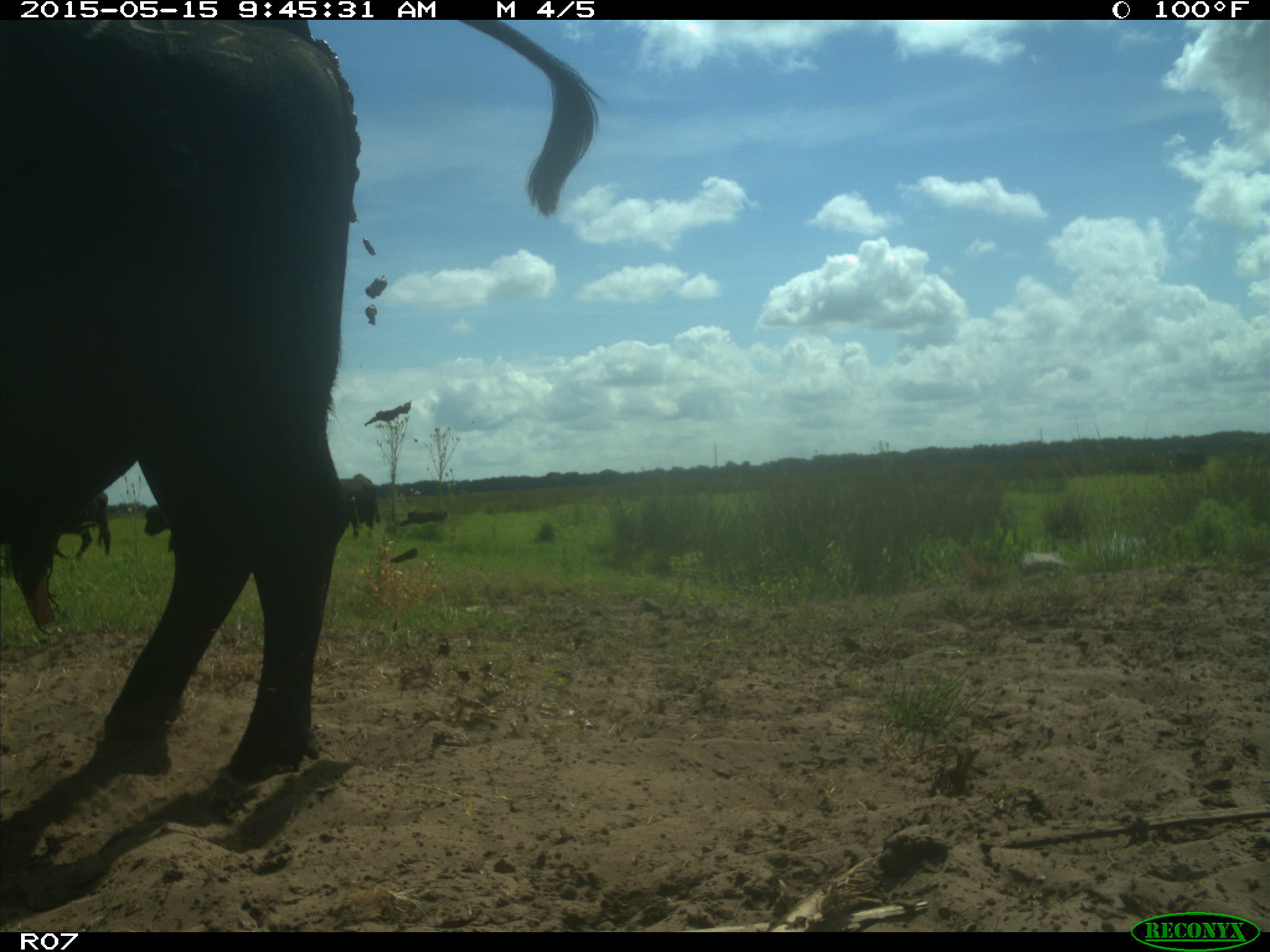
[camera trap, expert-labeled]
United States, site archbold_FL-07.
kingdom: Animalia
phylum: Chordata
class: Mammalia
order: Artiodactyla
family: Bovidae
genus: Bos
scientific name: Bos taurus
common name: domestic cow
Bos taurus (domestic cow).